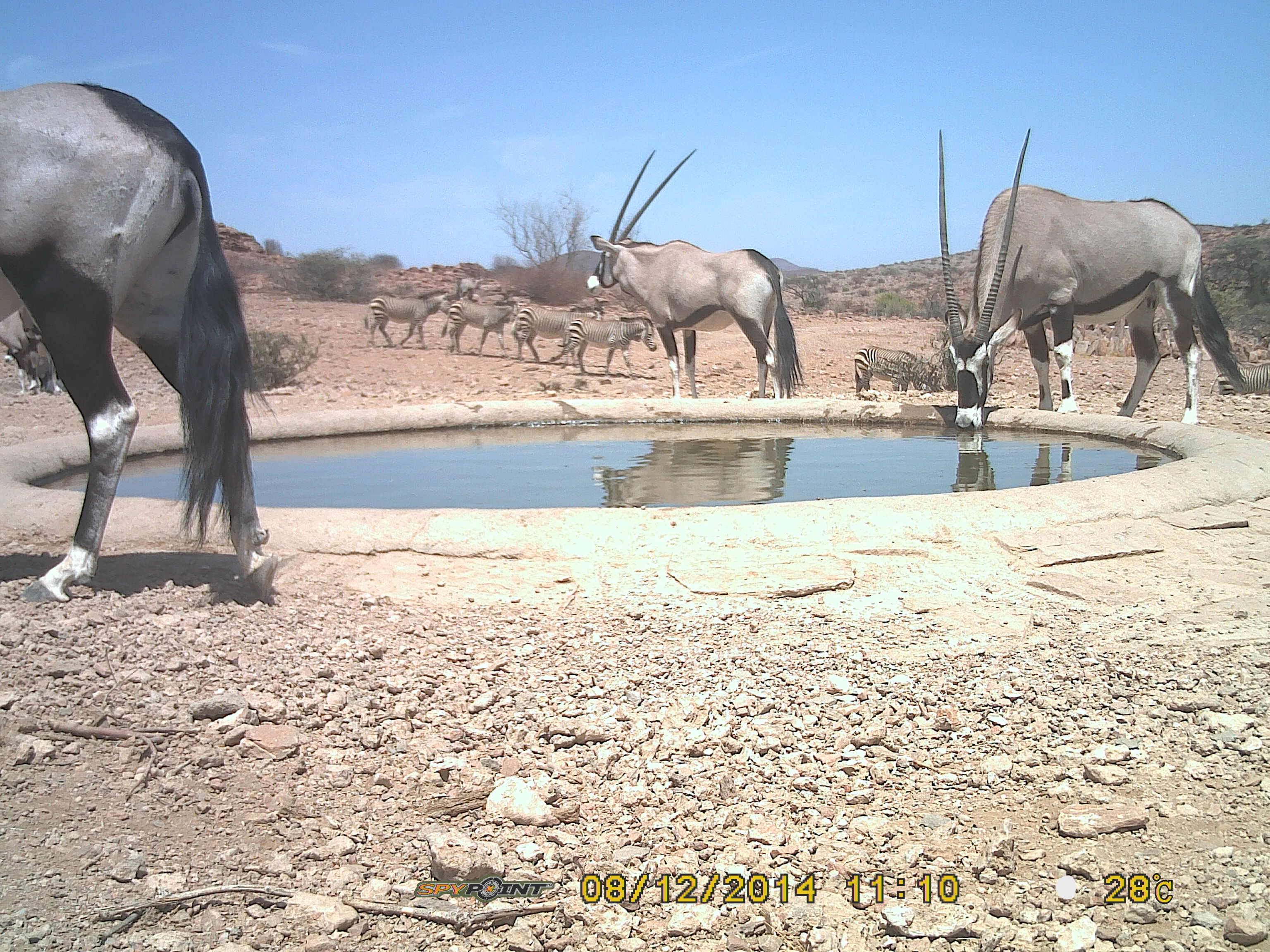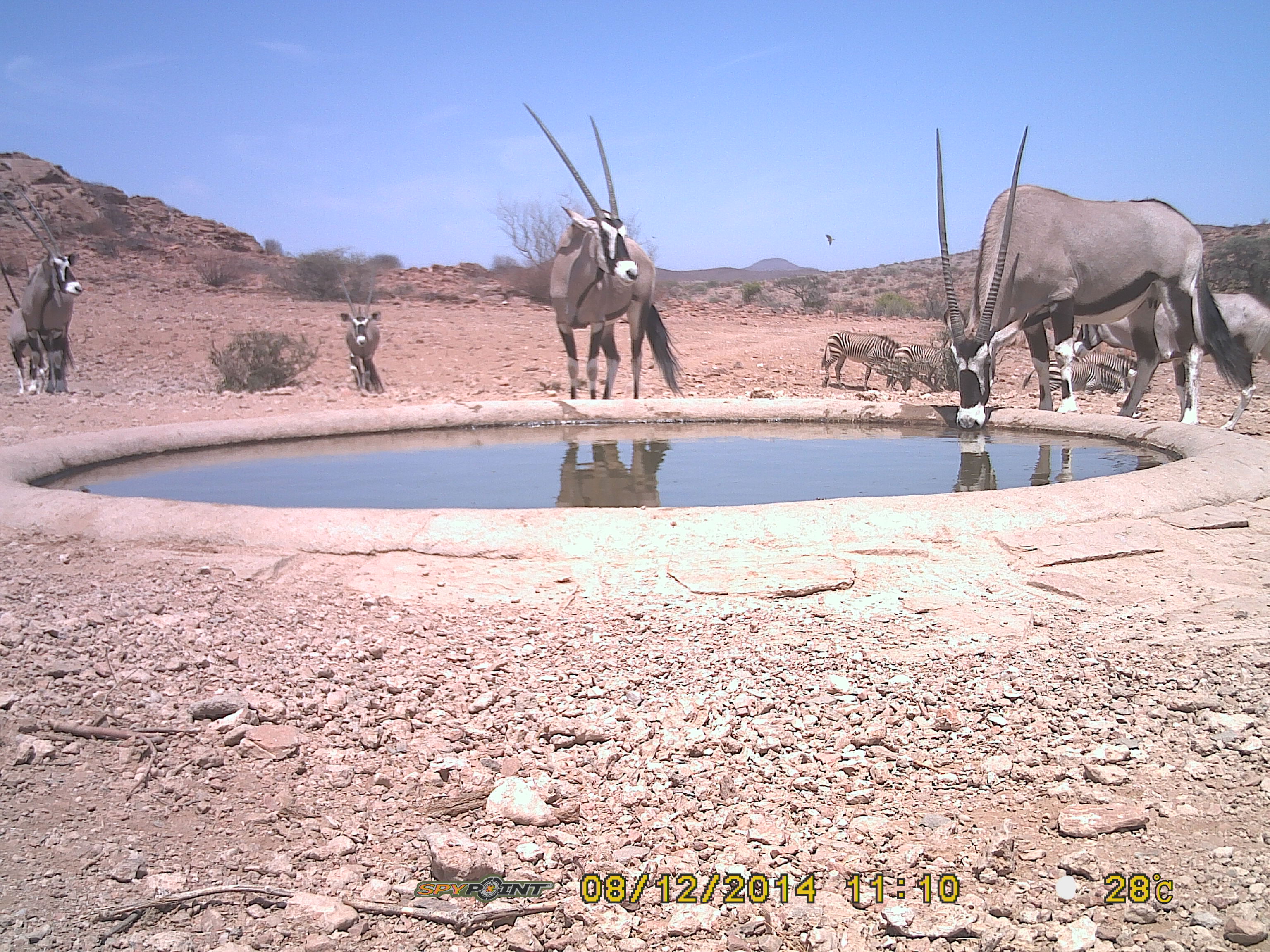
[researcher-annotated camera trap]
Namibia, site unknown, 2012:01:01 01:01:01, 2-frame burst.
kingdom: Animalia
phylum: Chordata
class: Mammalia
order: Artiodactyla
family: Bovidae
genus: Oryx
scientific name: Oryx gazella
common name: gemsbok